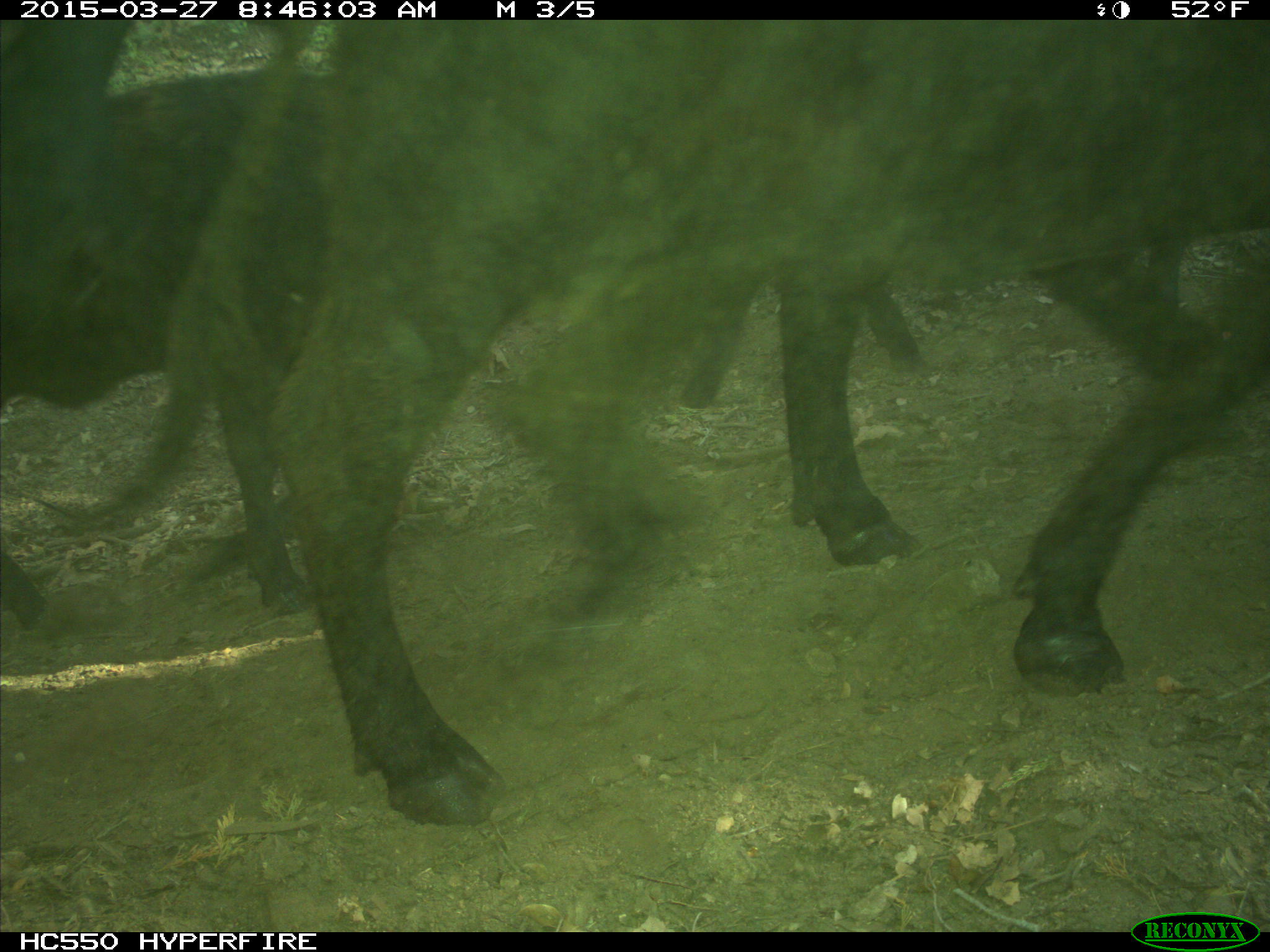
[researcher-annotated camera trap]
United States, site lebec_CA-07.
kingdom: Animalia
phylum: Chordata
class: Mammalia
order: Artiodactyla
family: Bovidae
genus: Bos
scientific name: Bos taurus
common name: domestic cow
Bos taurus (domestic cow).